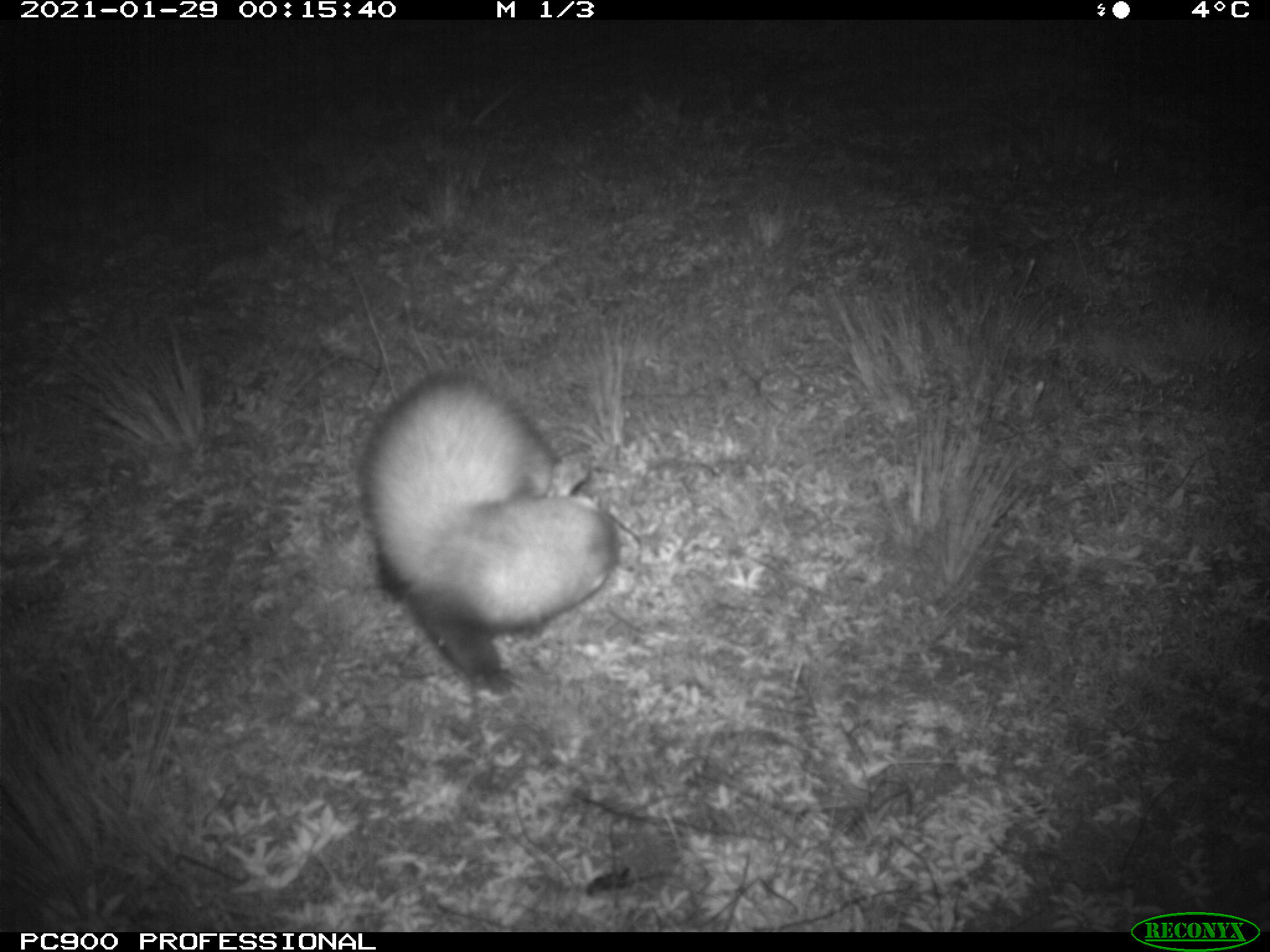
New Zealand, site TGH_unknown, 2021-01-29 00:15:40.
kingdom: Animalia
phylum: Chordata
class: Mammalia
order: Carnivora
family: Mustelidae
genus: Mustela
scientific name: Mustela furo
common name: ferret